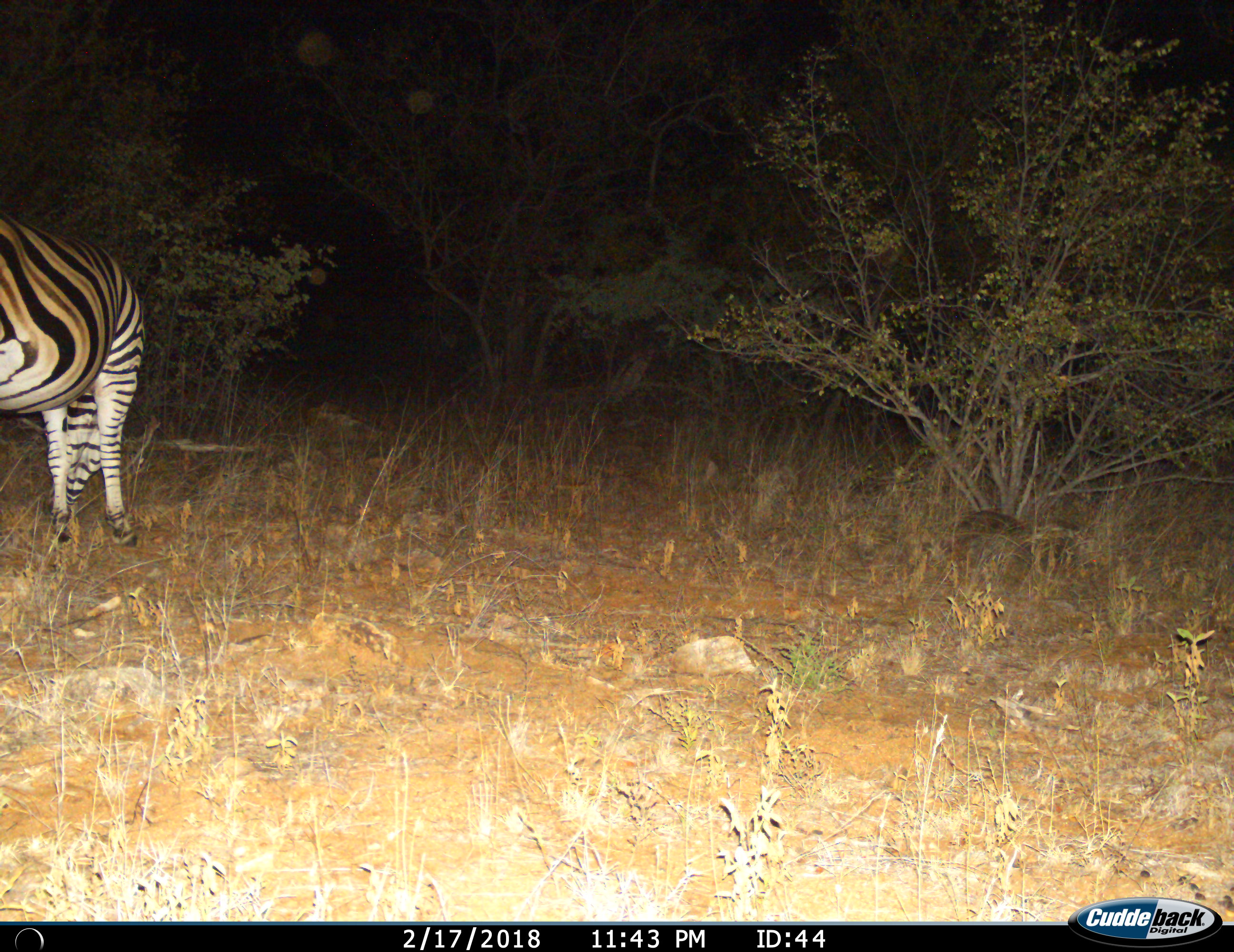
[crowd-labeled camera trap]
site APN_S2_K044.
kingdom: Animalia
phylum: Chordata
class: Mammalia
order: Perissodactyla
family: Equidae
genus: Equus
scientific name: Equus quagga burchellii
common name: burchell's zebra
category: zebraburchells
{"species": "zebraburchells (burchell's zebra) (Equus quagga burchellii)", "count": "1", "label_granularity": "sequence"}